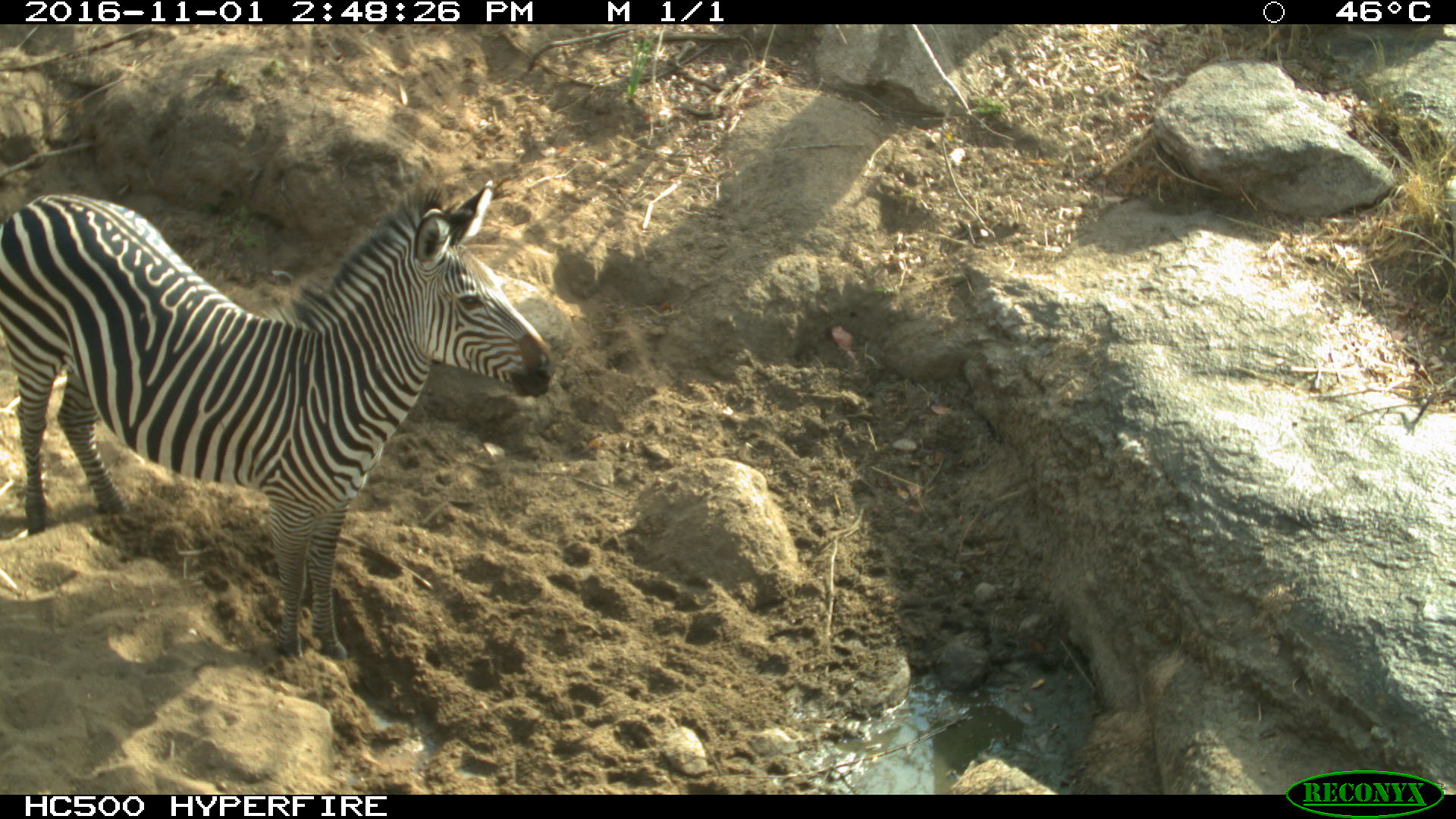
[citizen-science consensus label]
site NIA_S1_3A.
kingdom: Animalia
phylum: Chordata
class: Mammalia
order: Perissodactyla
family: Equidae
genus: Equus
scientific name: Equus quagga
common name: plains zebra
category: zebraplains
Zebraplains (plains zebra) (Equus quagga), count 1. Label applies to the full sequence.